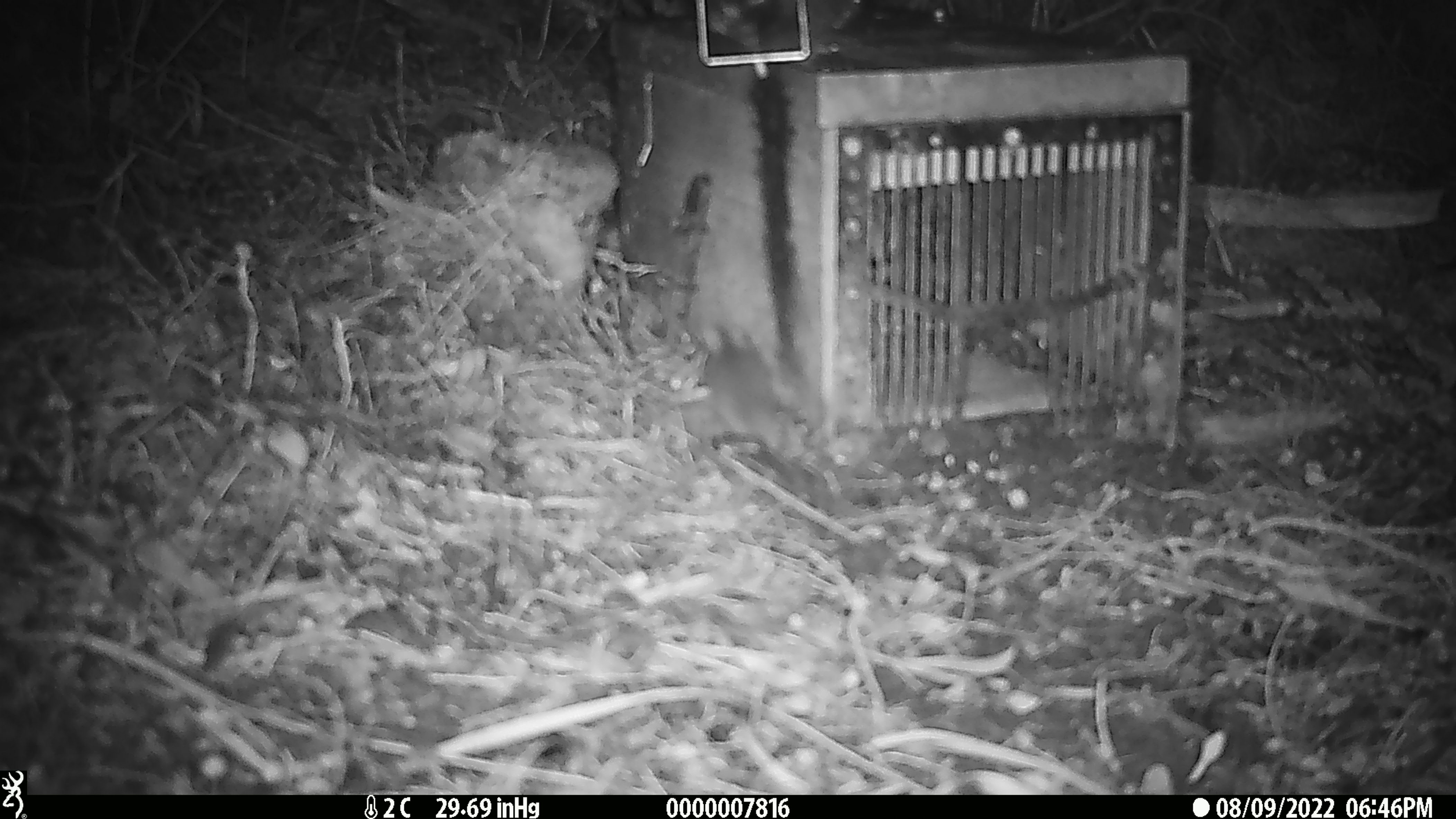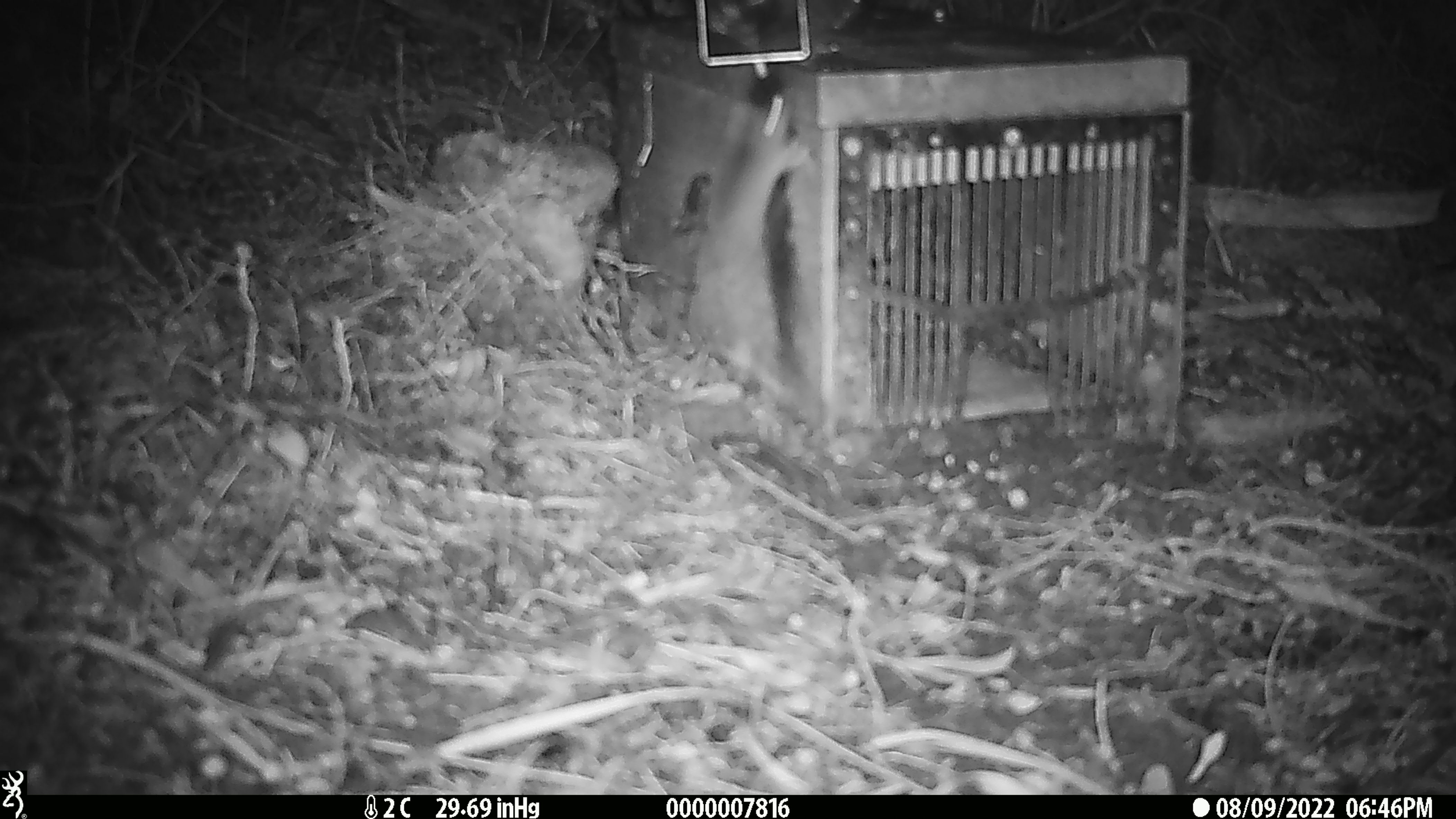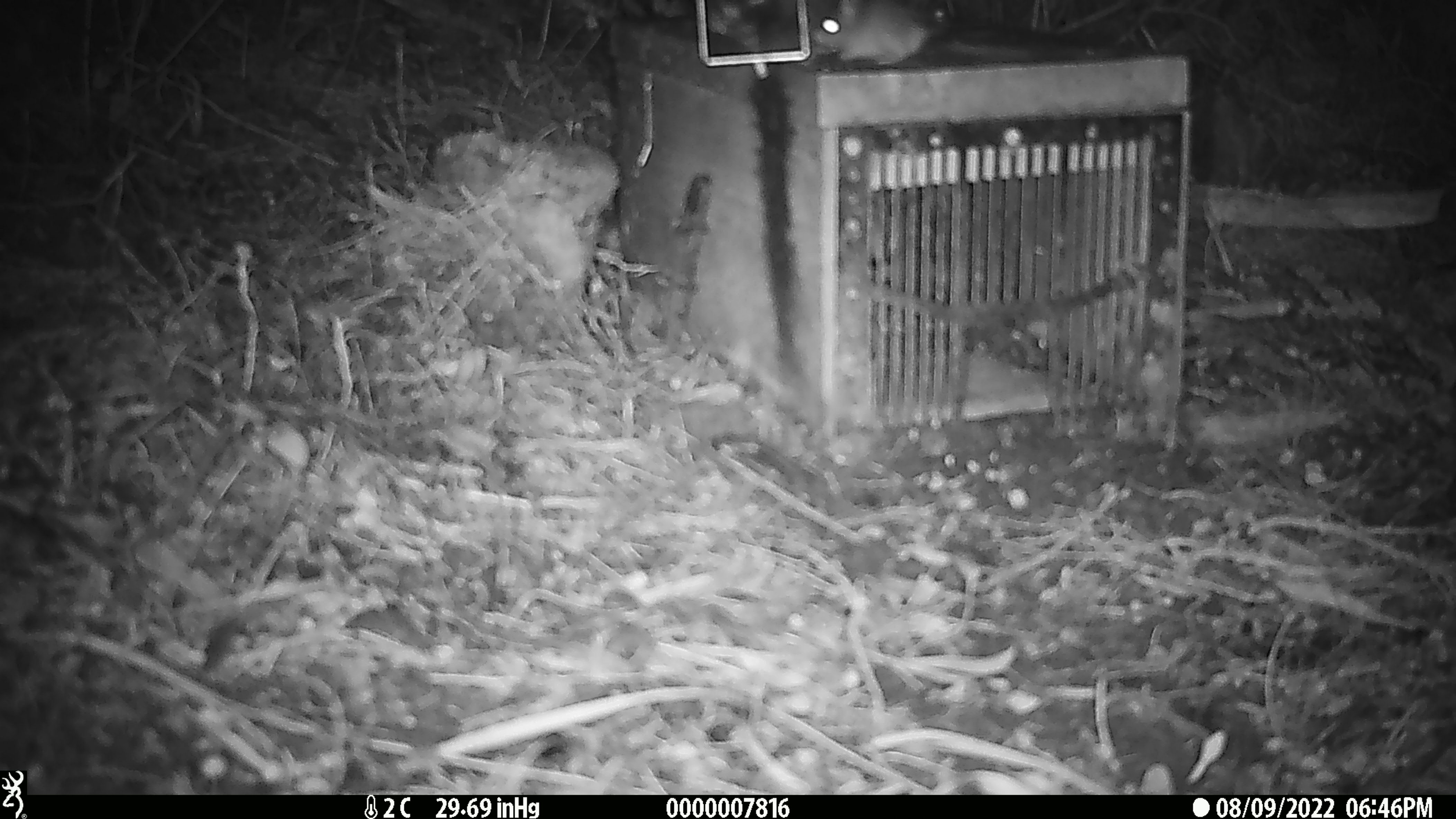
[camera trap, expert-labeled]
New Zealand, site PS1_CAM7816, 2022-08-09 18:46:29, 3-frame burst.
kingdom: Animalia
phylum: Chordata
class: Mammalia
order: Rodentia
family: Muridae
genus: Mus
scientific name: Mus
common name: mouse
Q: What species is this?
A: Mouse (Mus).